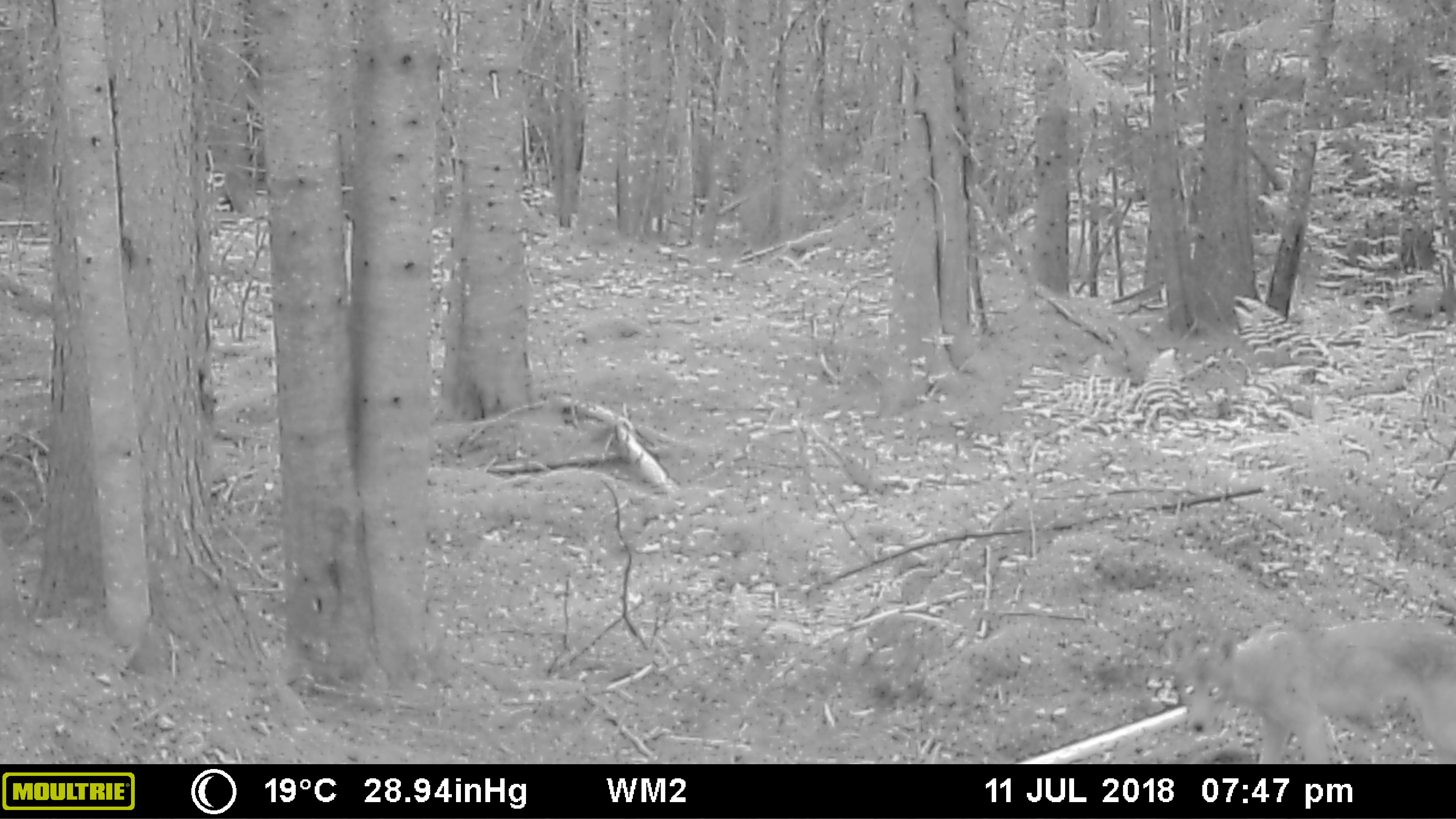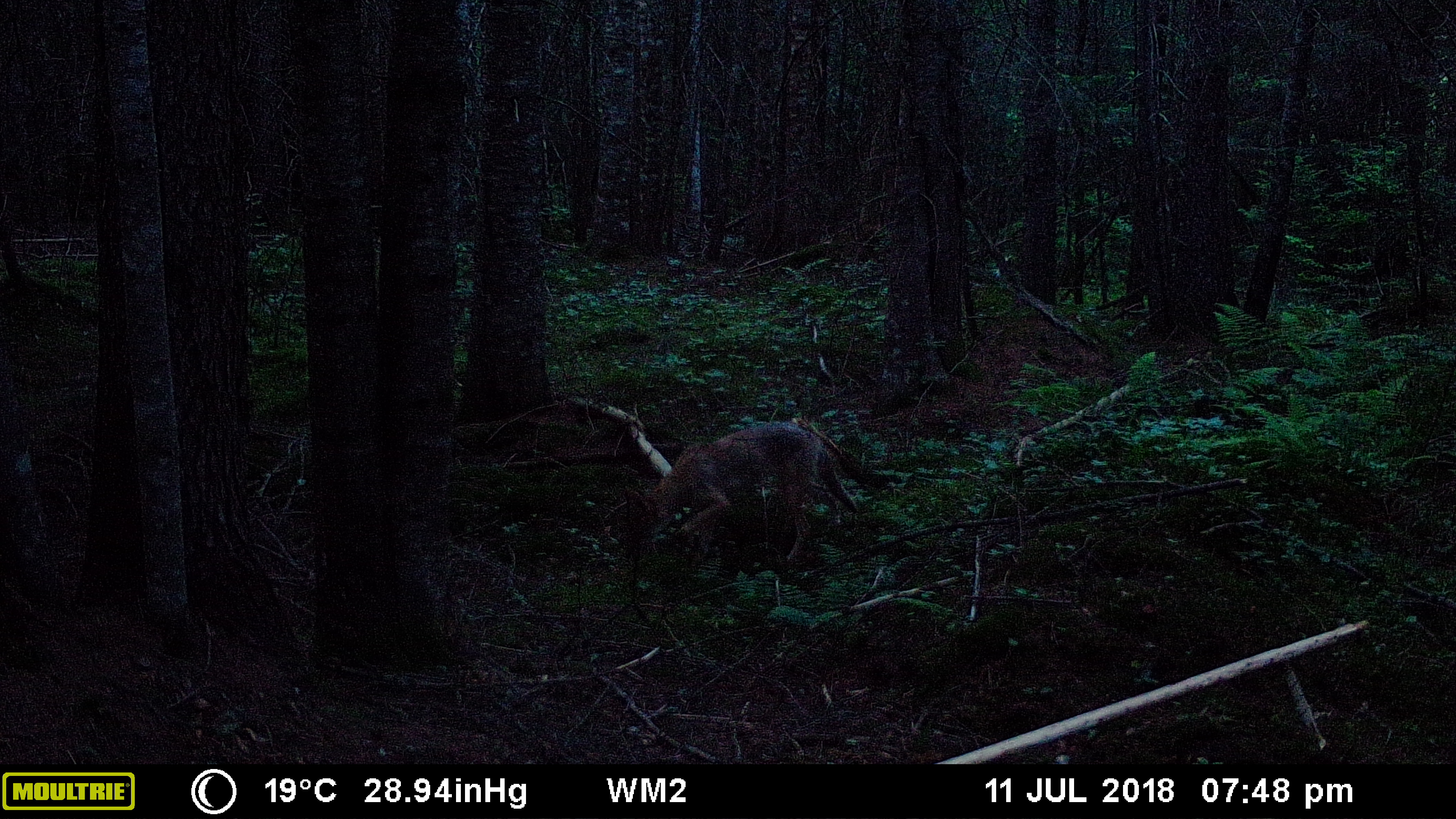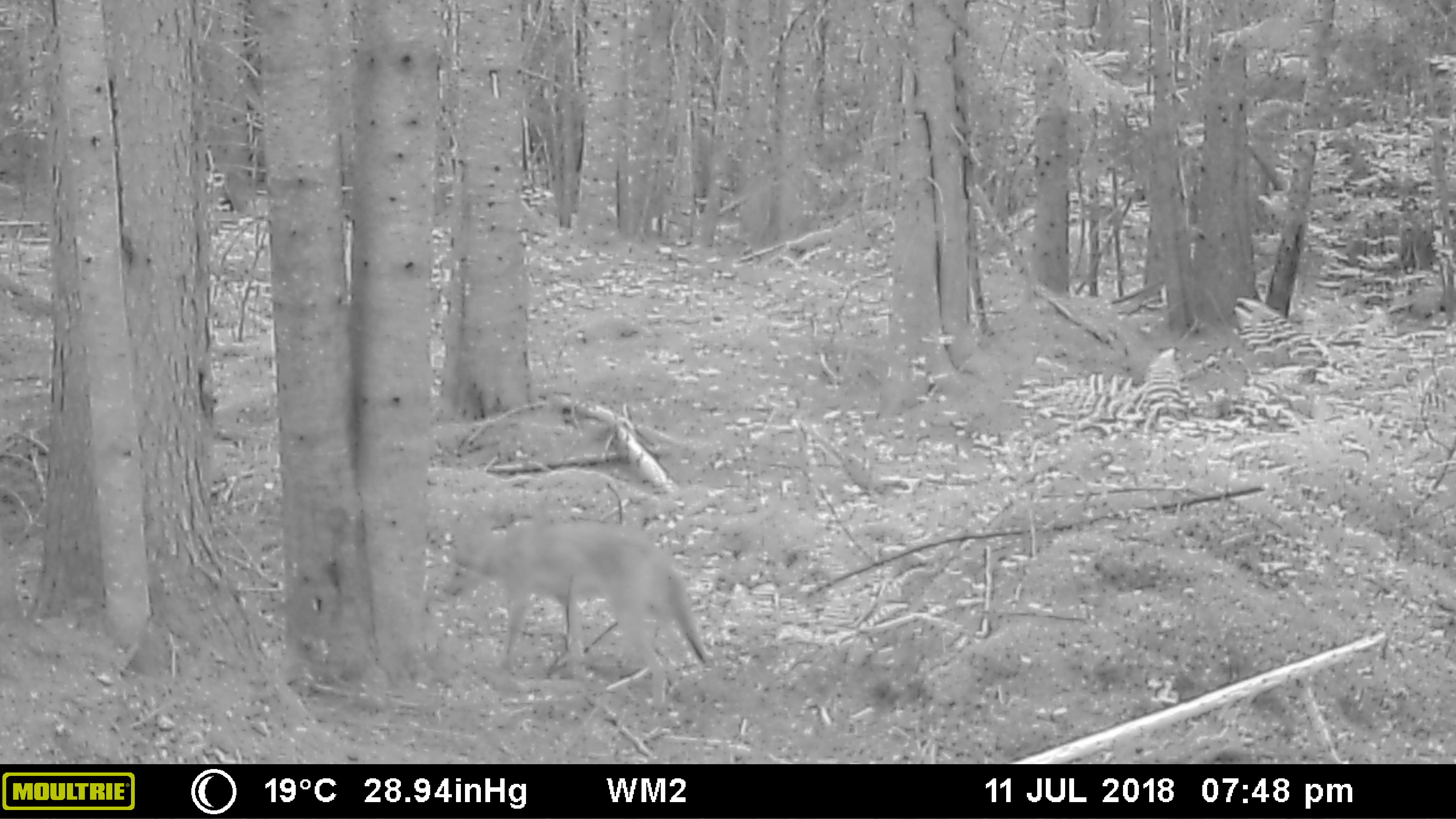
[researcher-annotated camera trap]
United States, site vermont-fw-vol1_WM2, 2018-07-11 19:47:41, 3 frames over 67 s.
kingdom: Animalia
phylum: Chordata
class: Mammalia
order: Carnivora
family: Canidae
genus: Canis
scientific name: Canis latrans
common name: coyote